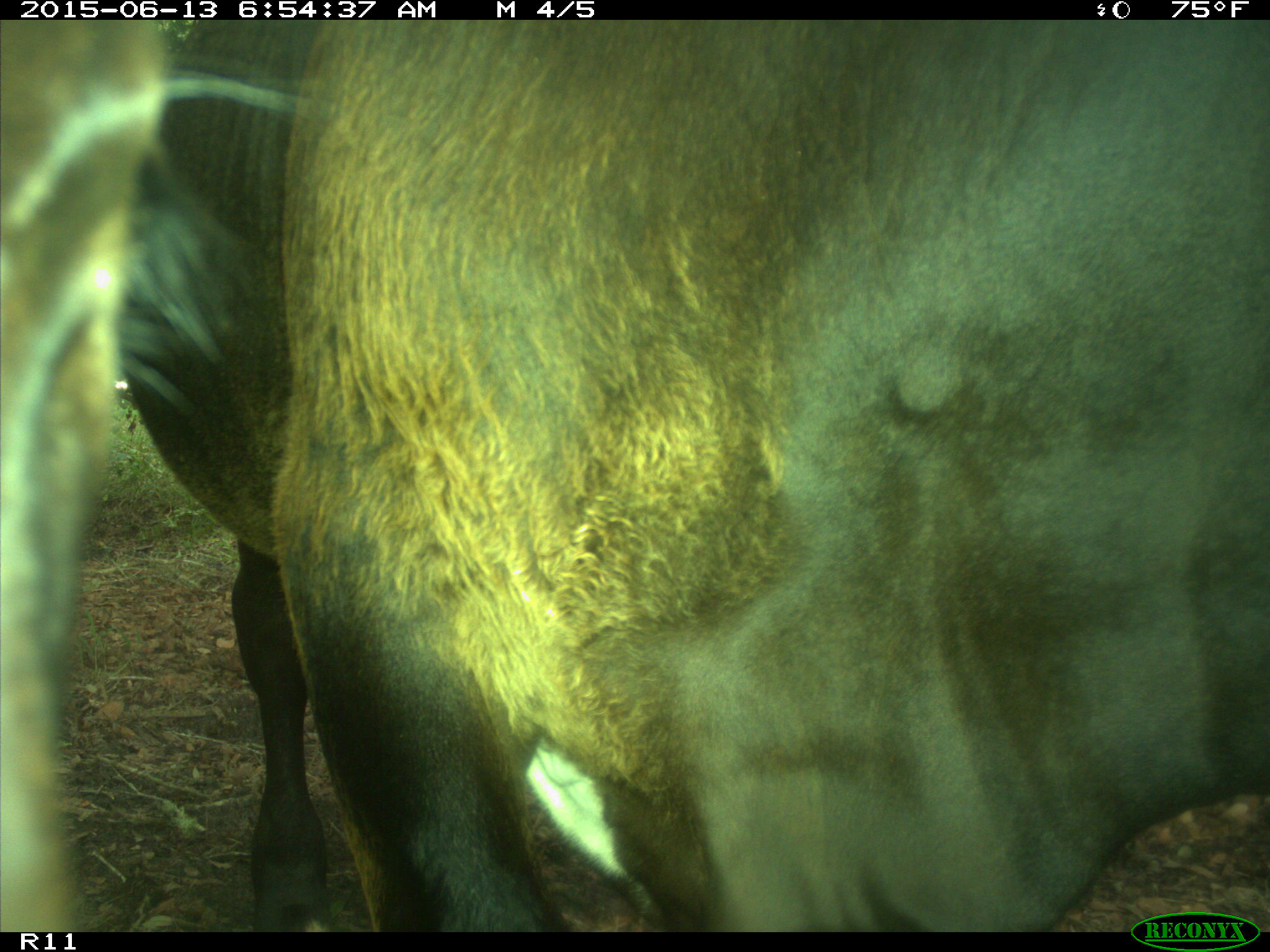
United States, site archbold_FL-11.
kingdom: Animalia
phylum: Chordata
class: Mammalia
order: Artiodactyla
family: Bovidae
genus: Bos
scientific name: Bos taurus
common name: domestic cow